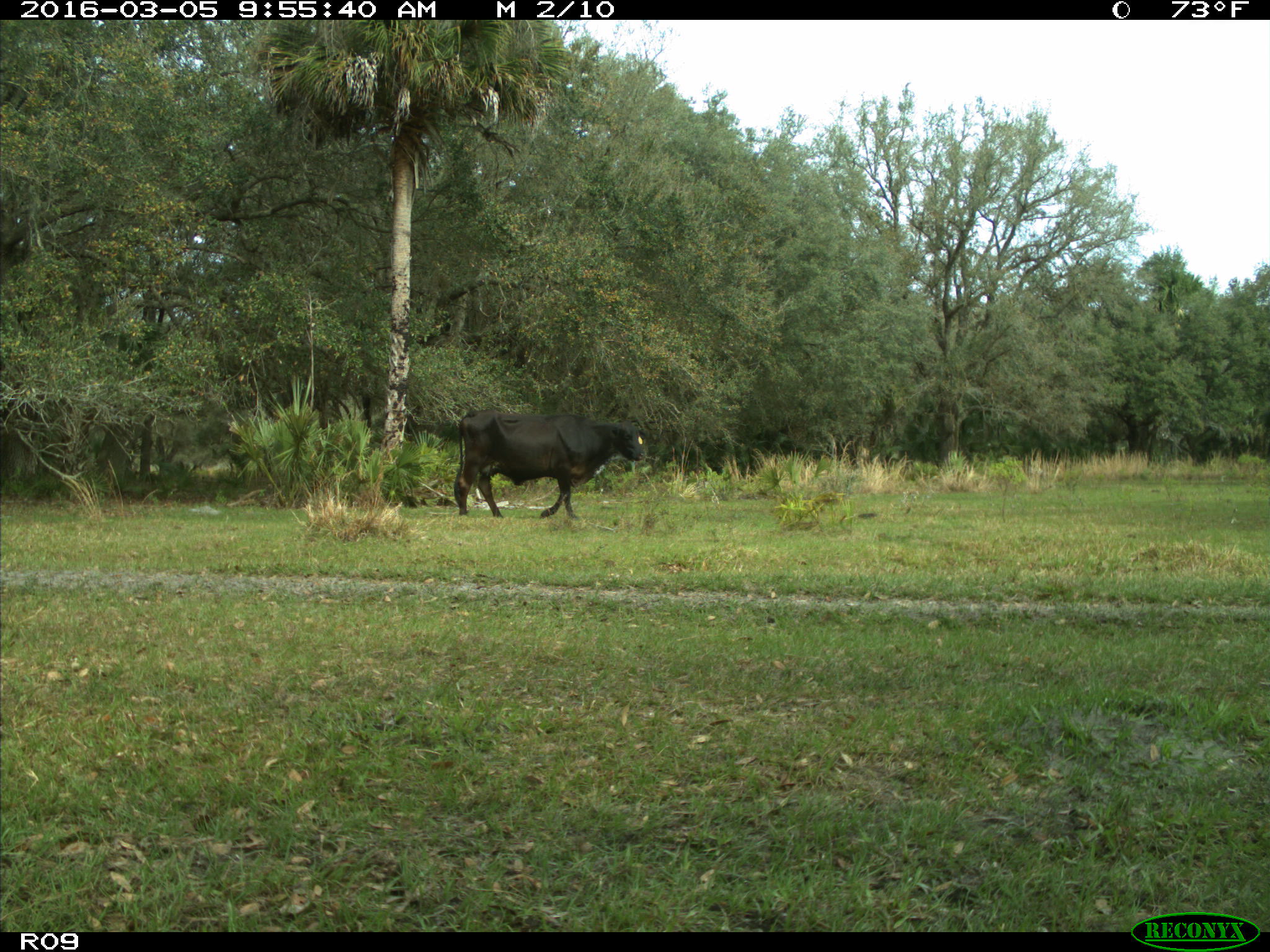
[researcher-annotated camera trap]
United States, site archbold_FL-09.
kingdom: Animalia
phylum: Chordata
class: Mammalia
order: Artiodactyla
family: Bovidae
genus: Bos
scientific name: Bos taurus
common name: domestic cow